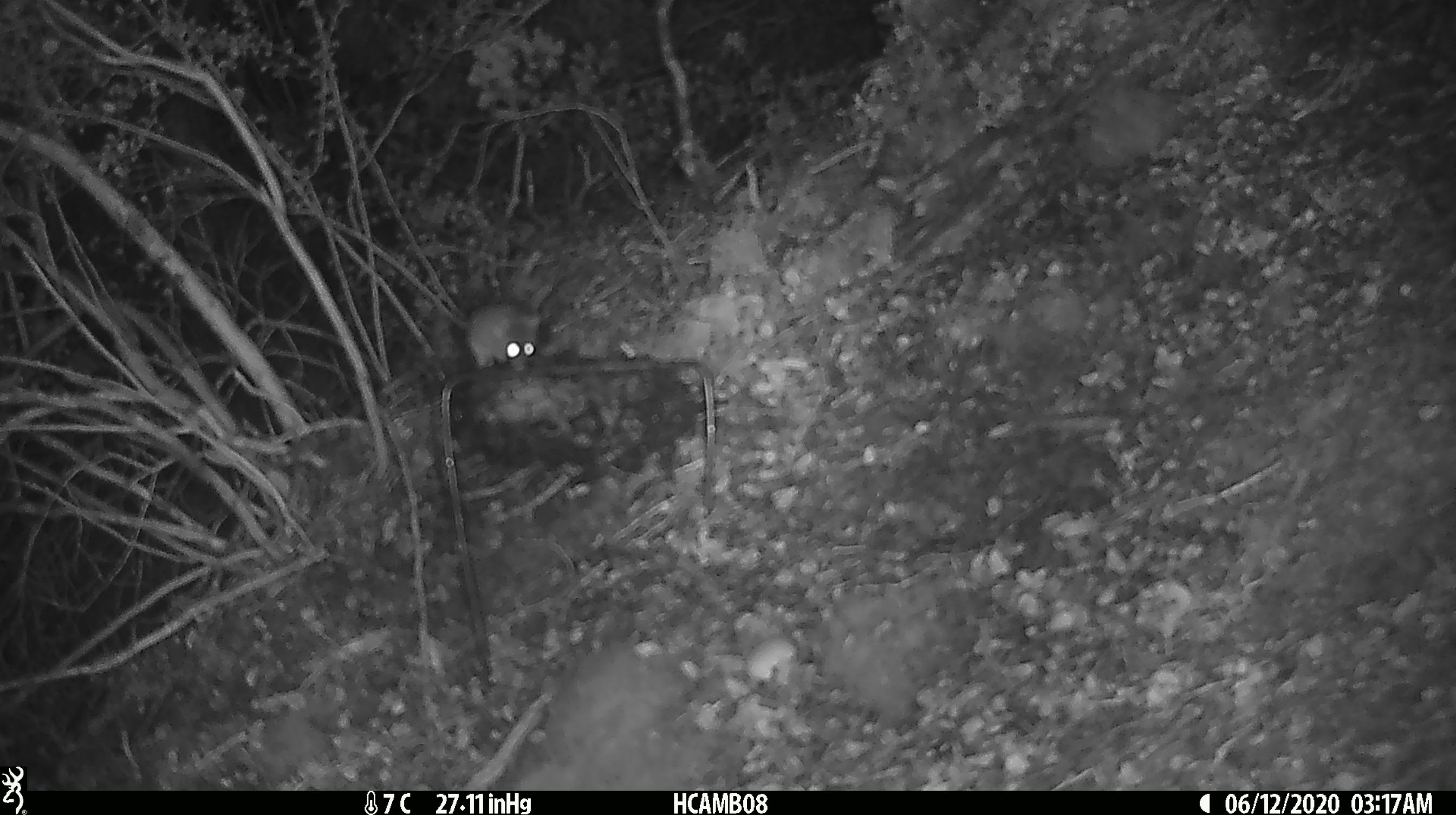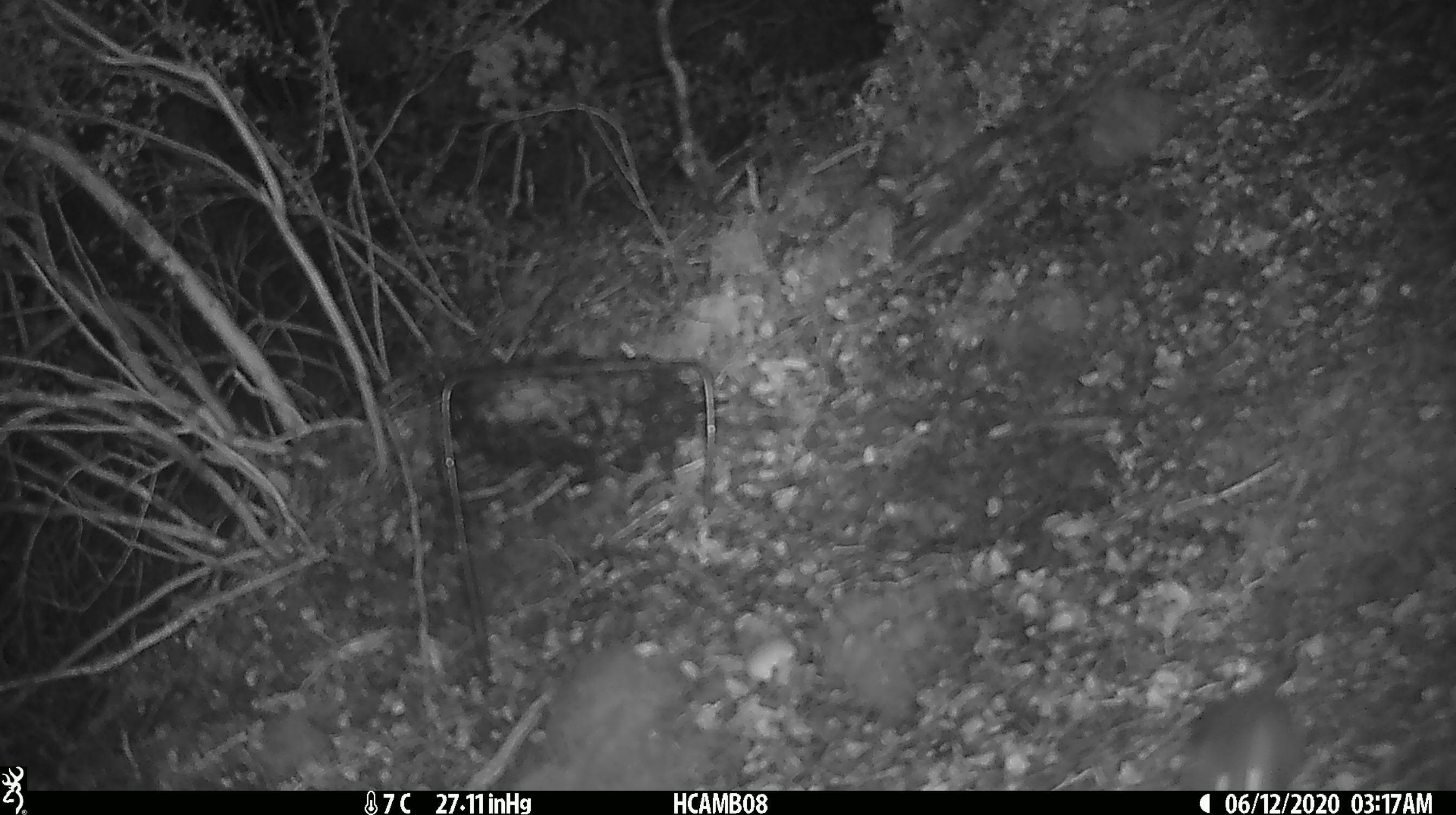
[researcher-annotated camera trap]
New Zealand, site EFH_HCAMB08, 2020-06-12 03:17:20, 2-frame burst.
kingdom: Animalia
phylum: Chordata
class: Mammalia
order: Rodentia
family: Muridae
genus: Mus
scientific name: Mus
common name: mouse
Mouse (Mus).